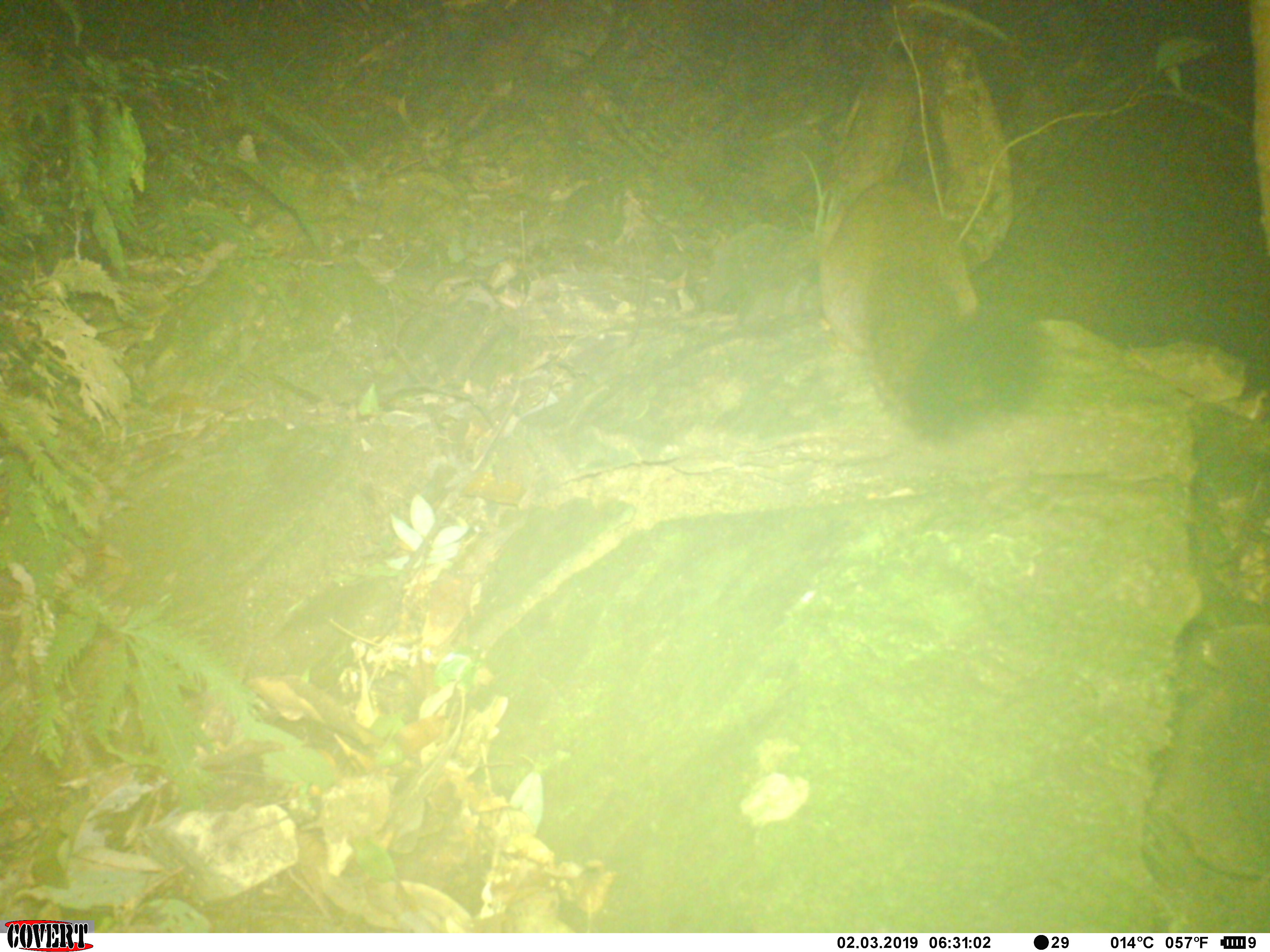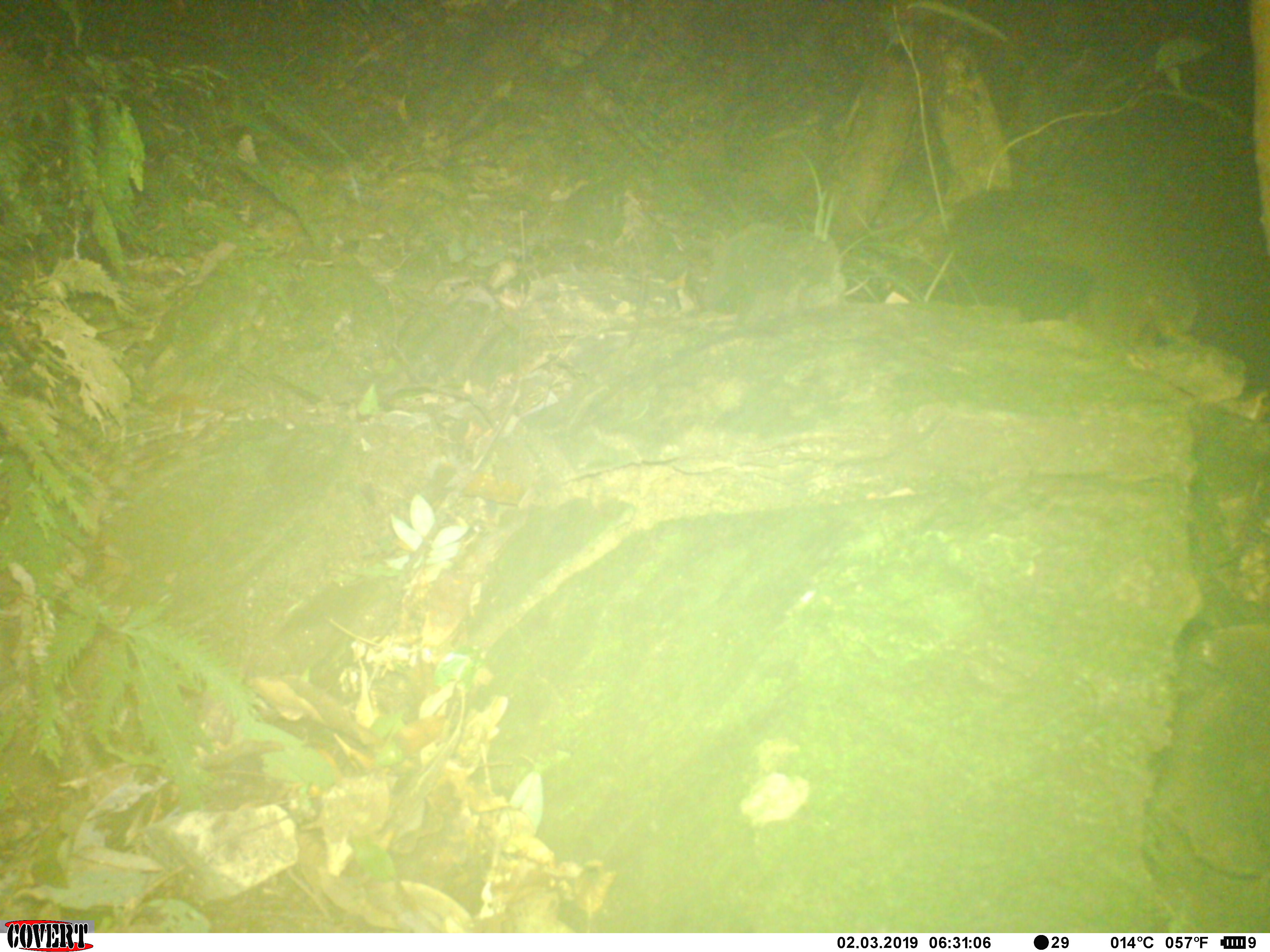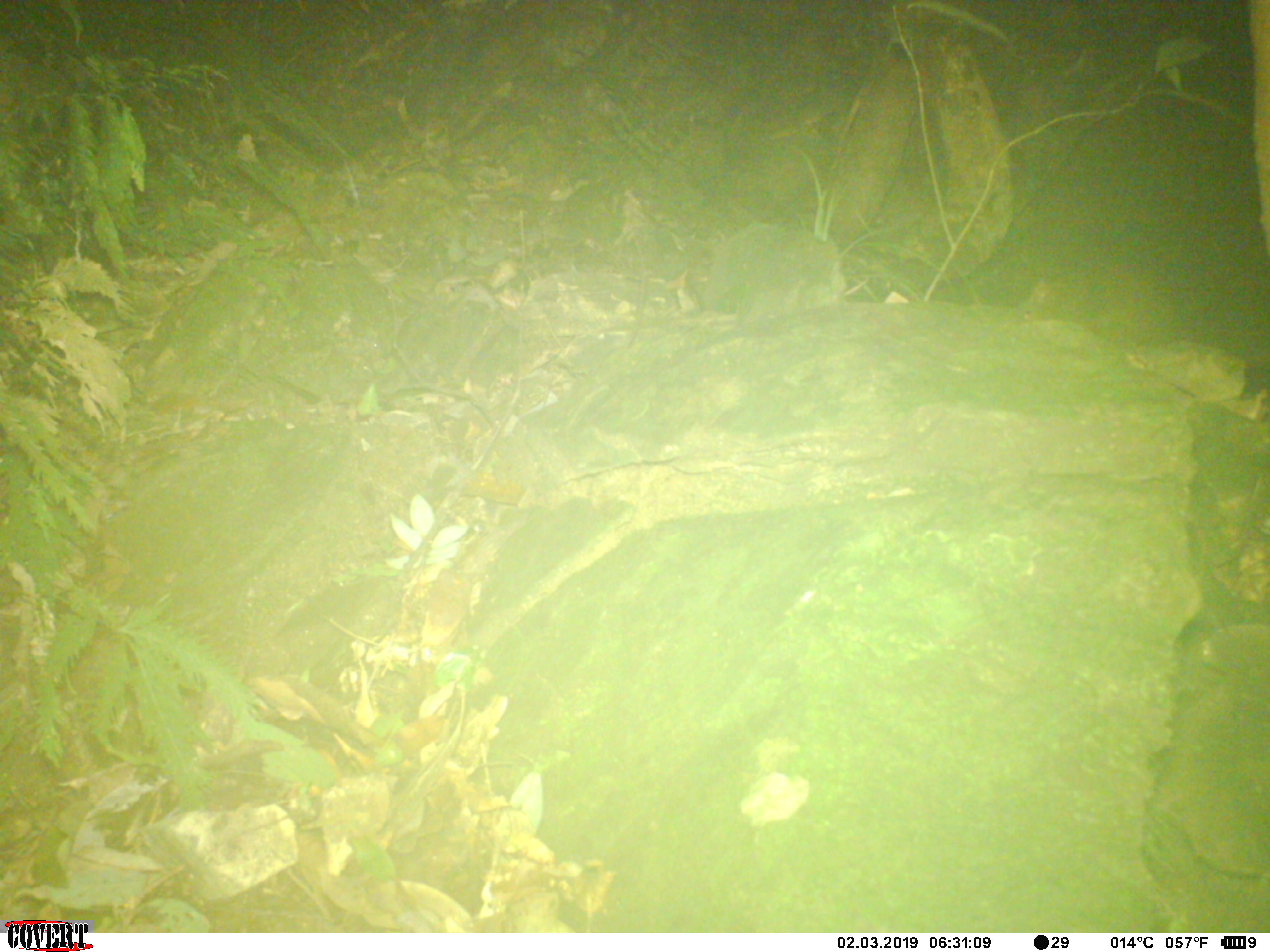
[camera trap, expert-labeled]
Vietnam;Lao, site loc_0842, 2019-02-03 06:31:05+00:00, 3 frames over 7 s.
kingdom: Animalia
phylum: Chordata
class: Mammalia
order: Rodentia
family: Sciuridae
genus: Sciurus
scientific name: Sciurus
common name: squirrel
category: unidentified squirrel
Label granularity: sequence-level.